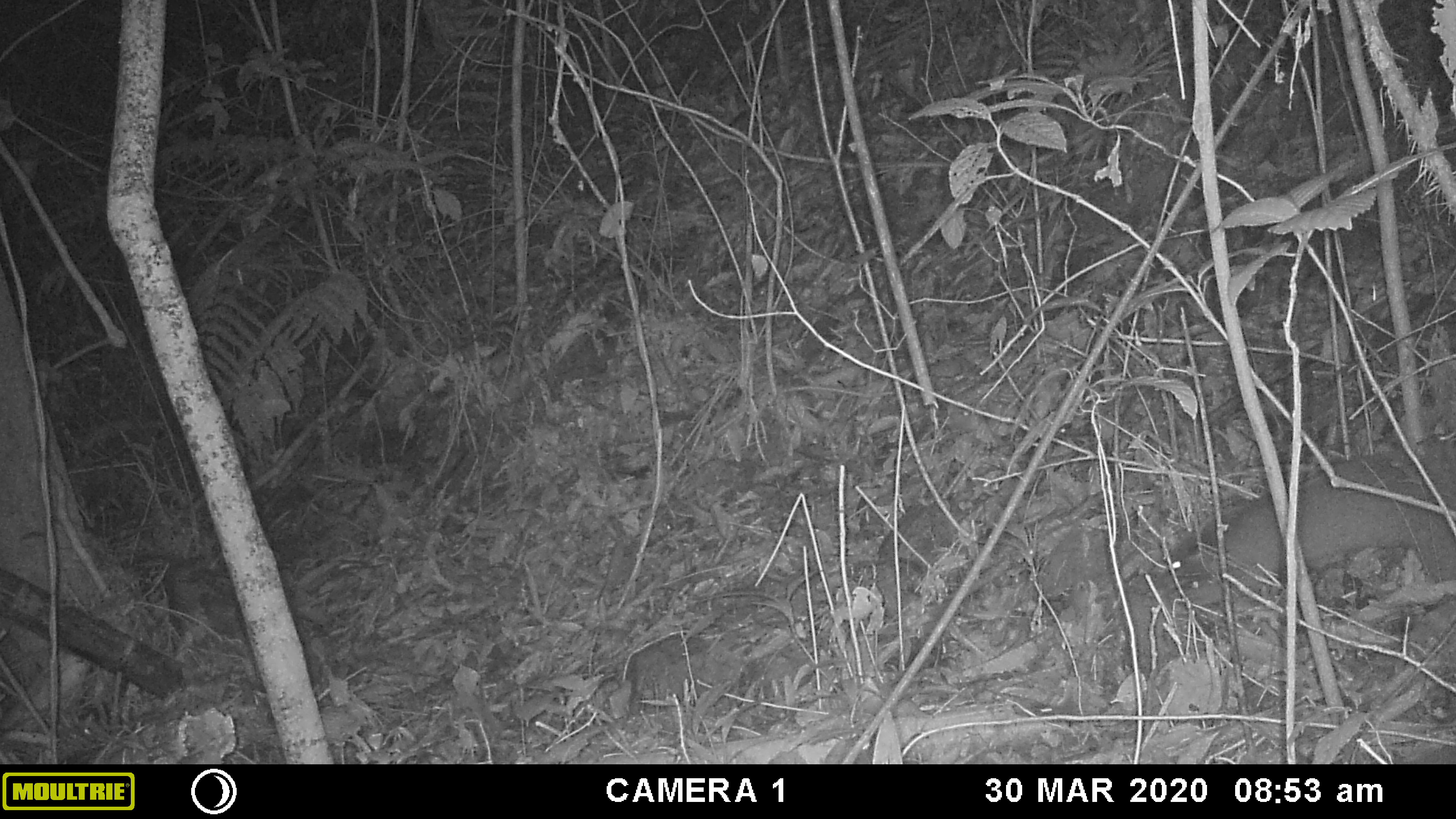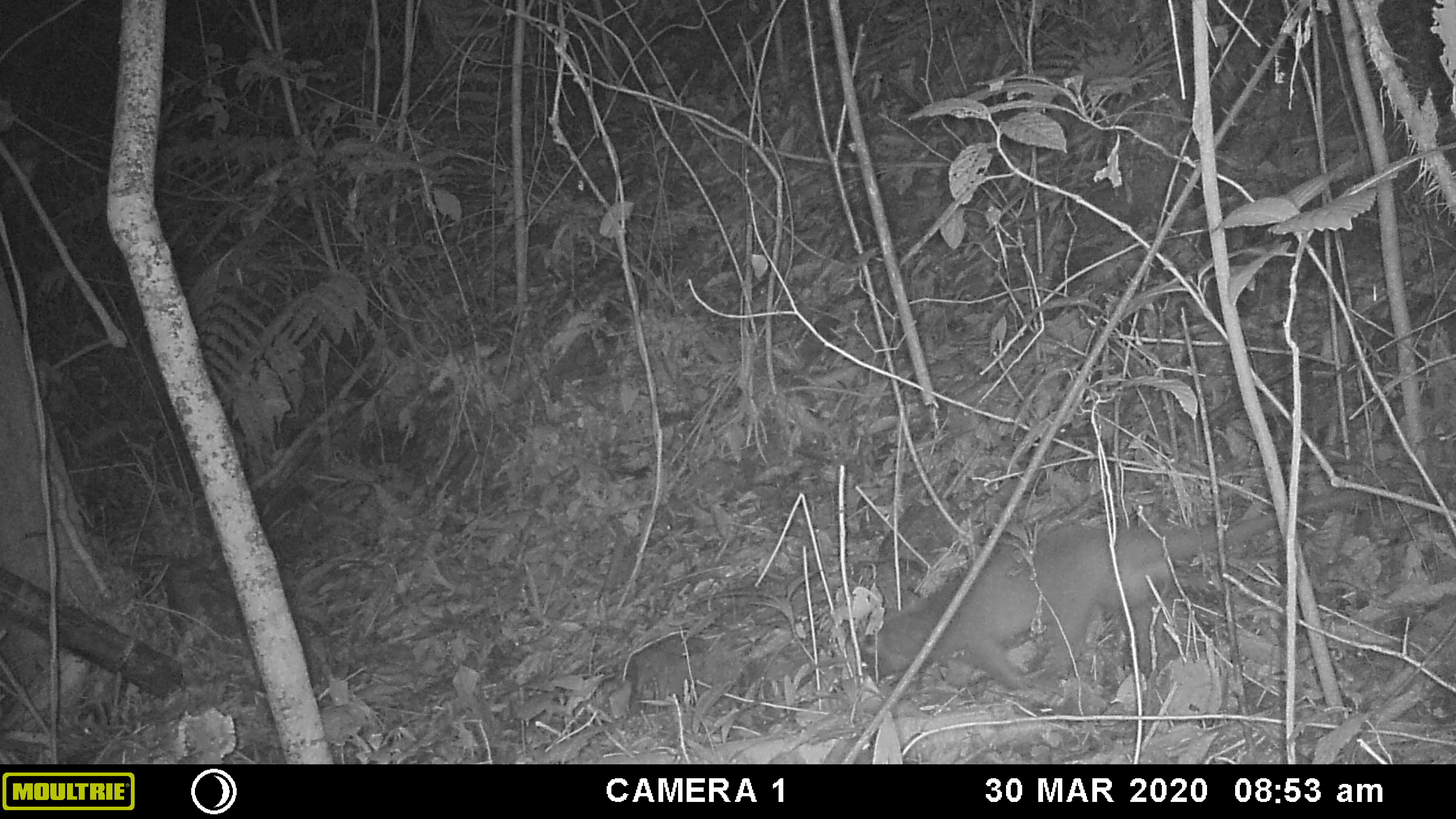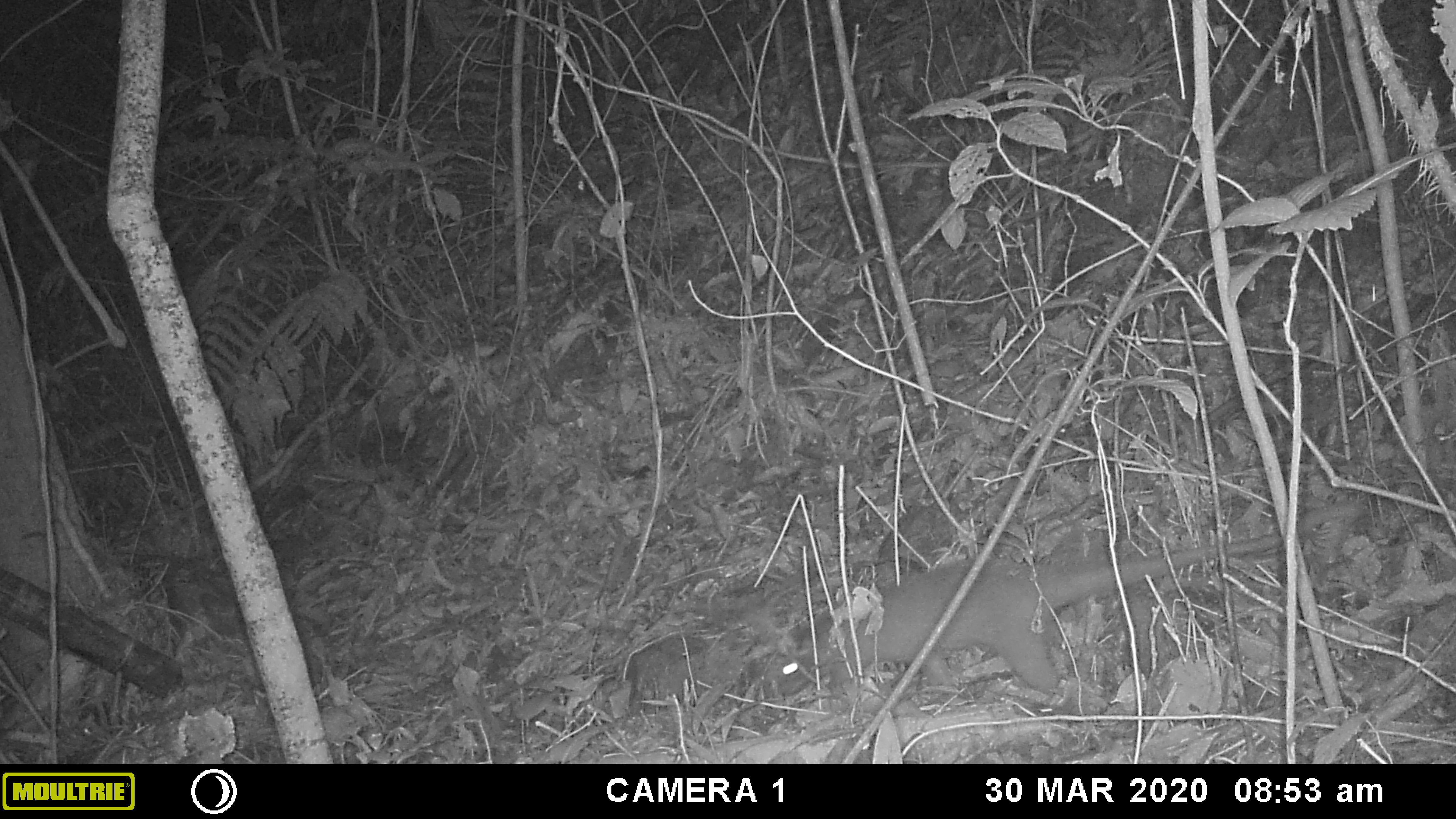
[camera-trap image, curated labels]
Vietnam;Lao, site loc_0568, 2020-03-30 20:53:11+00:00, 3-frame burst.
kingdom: Animalia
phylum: Chordata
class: Mammalia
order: Carnivora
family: Viverridae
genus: Paguma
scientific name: Paguma larvata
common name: masked palm civet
Masked palm civet (Paguma larvata). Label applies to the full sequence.